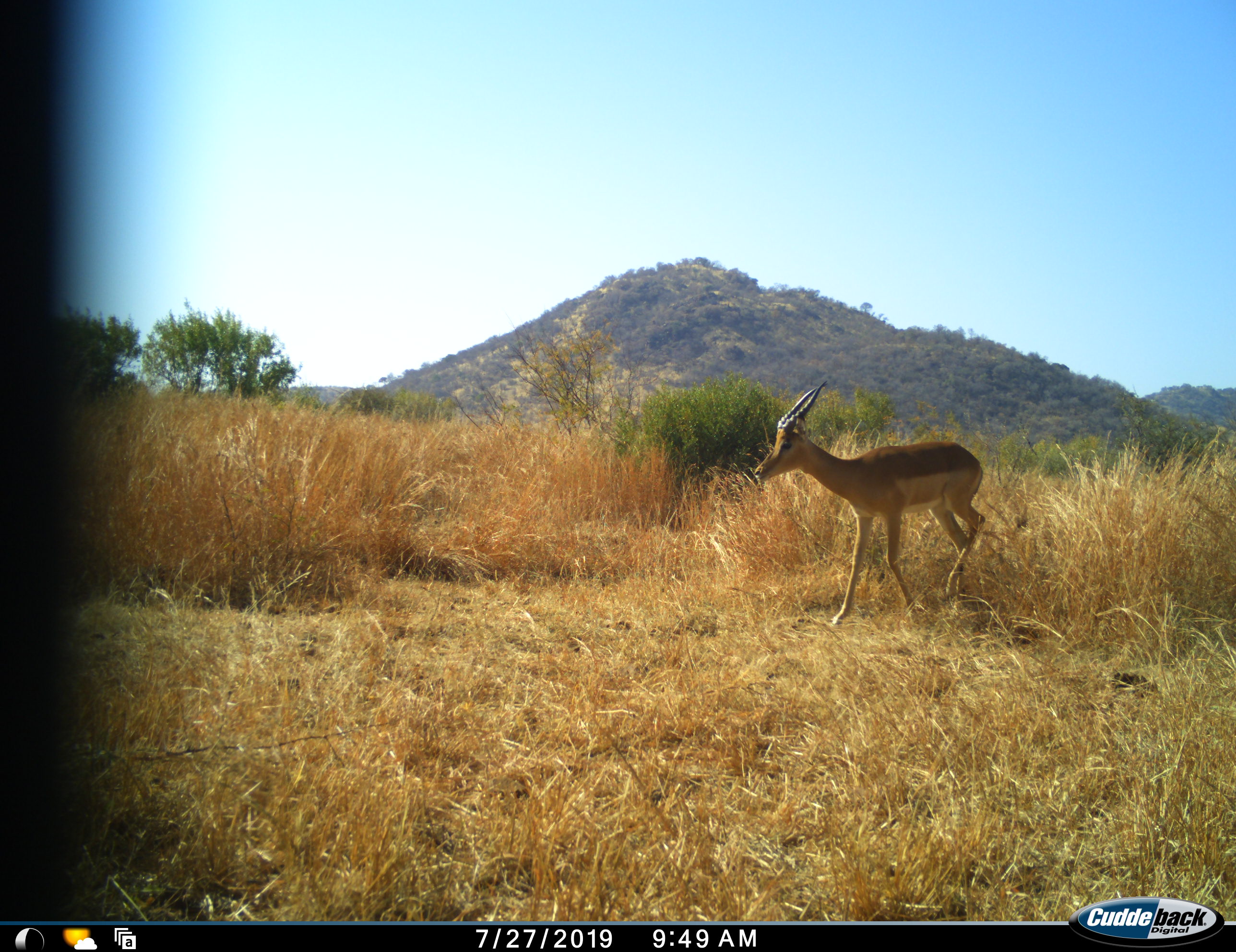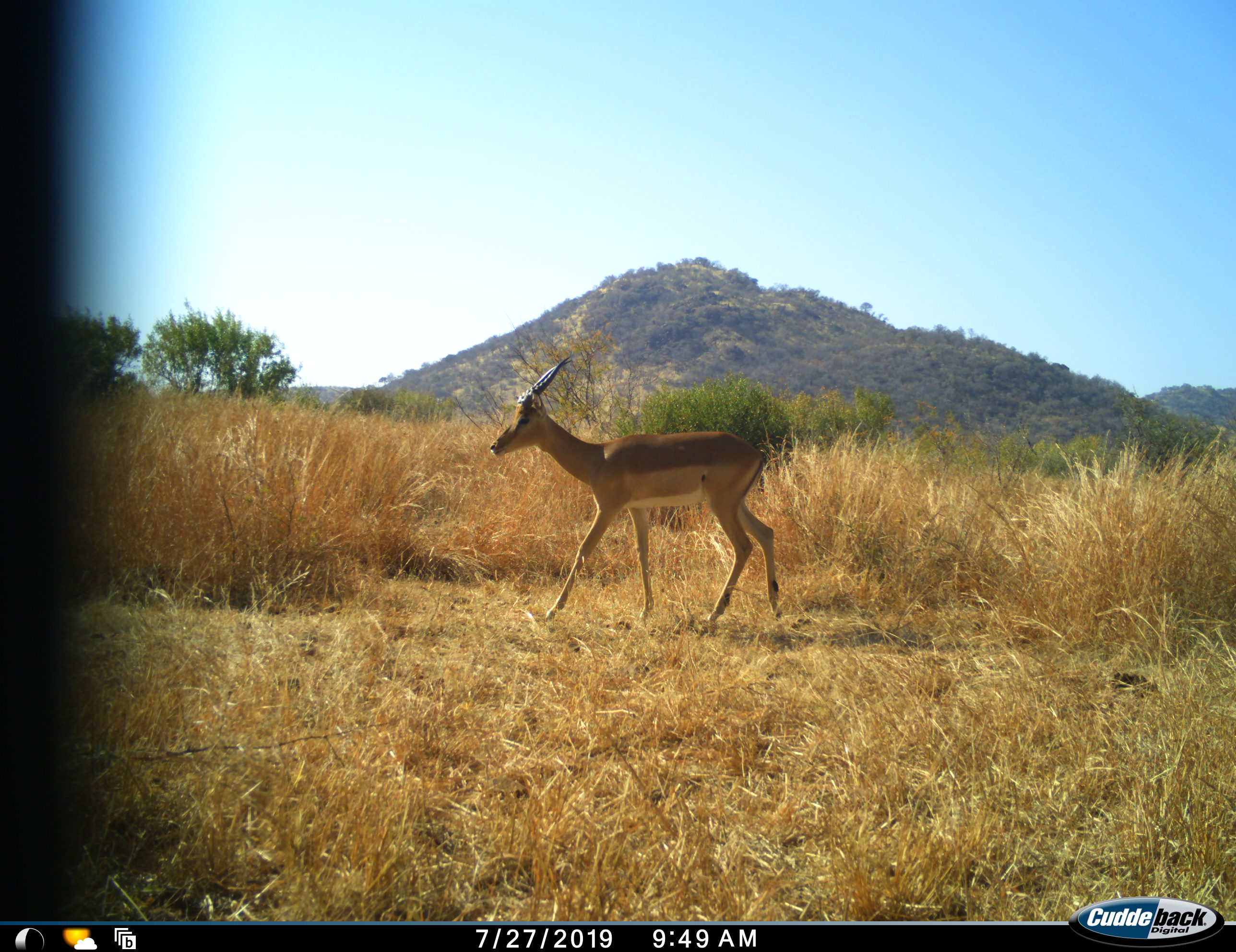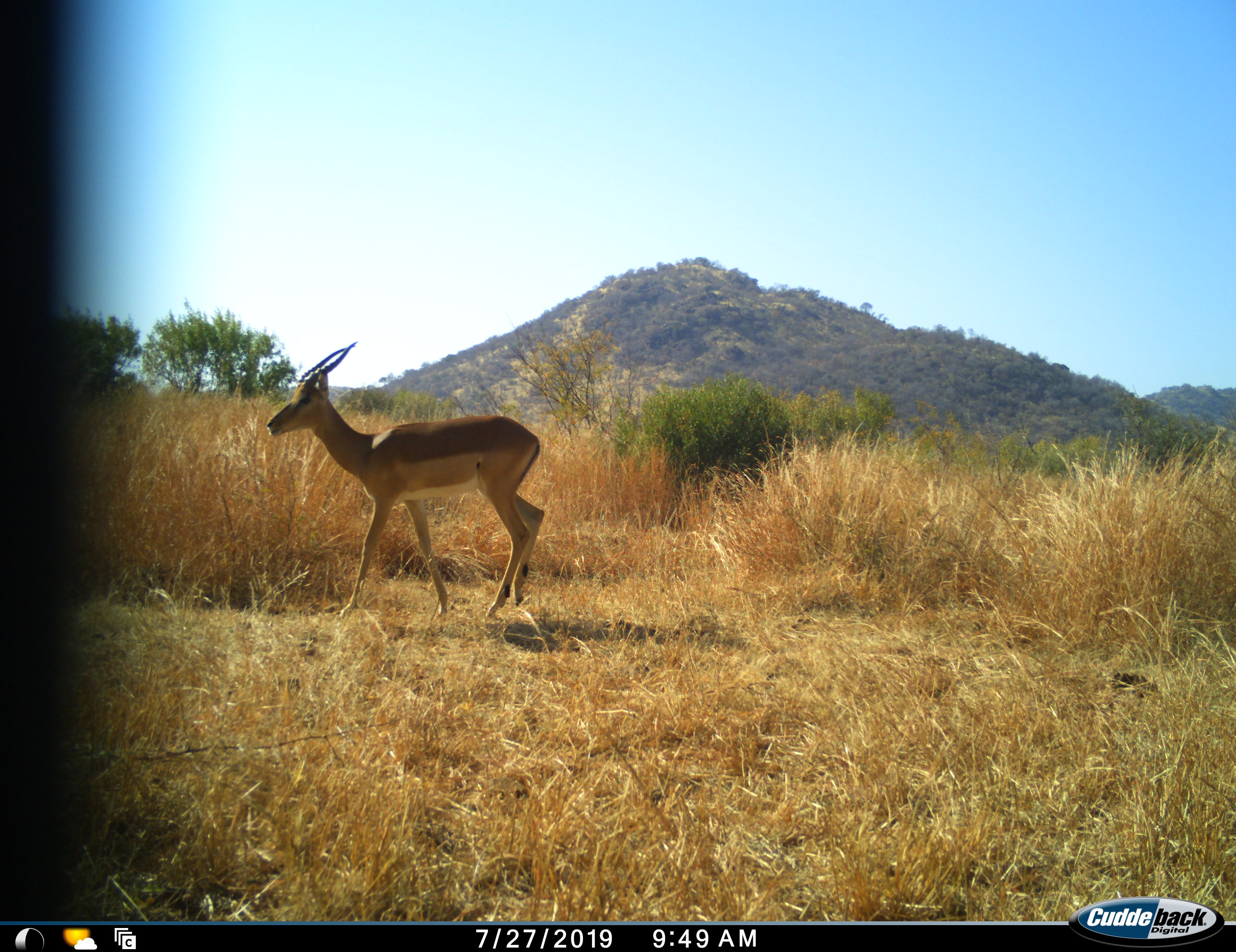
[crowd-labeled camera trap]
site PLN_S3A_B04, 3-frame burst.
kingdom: Animalia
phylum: Chordata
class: Mammalia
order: Artiodactyla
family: Bovidae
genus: Aepyceros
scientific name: Aepyceros melampus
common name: impala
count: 1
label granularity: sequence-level